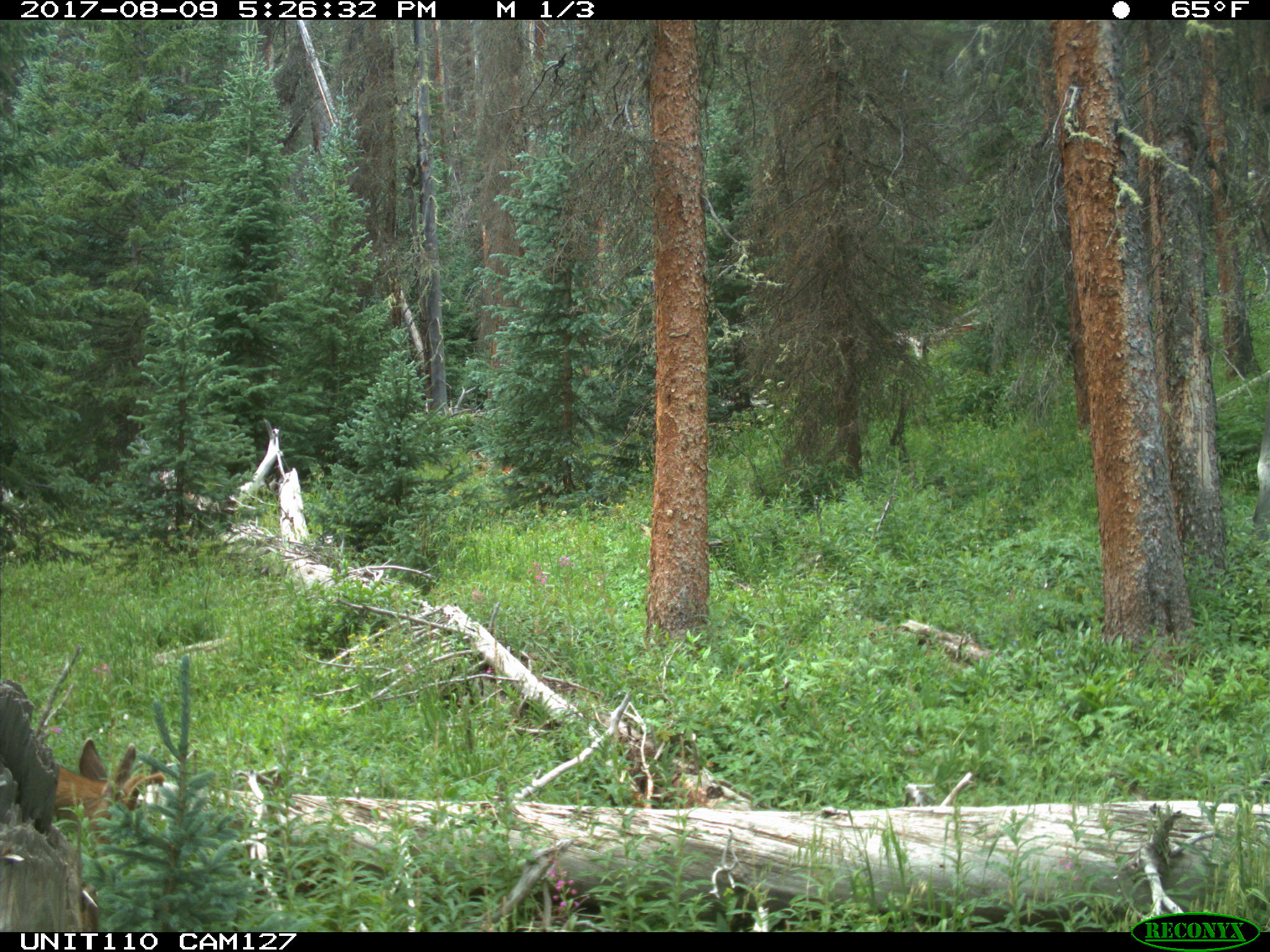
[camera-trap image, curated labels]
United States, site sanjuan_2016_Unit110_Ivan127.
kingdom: Animalia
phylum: Chordata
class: Mammalia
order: Artiodactyla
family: Cervidae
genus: Odocoileus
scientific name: Odocoileus hemionus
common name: mule deer